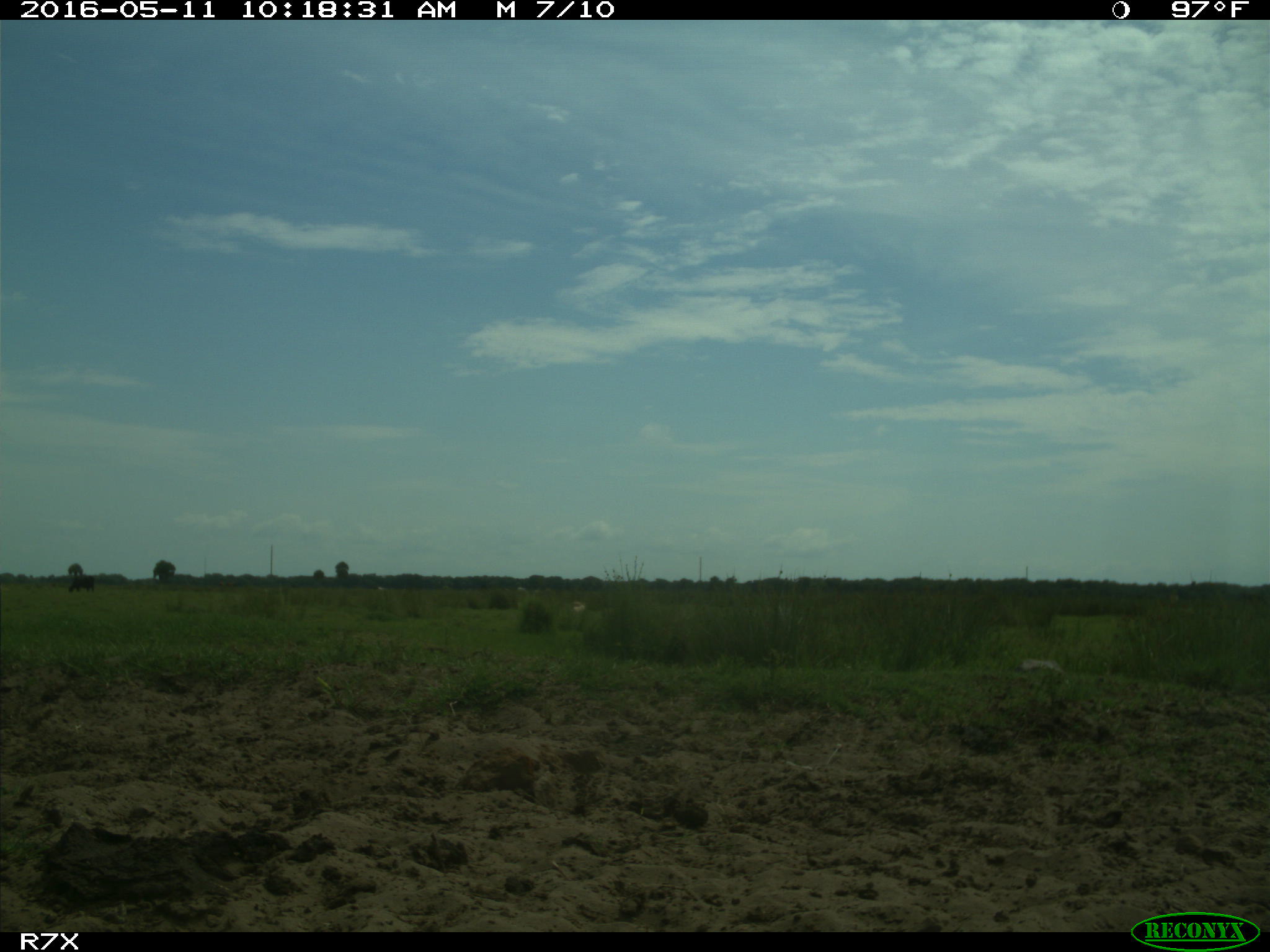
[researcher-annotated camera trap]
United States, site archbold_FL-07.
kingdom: Animalia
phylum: Chordata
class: Mammalia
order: Artiodactyla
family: Bovidae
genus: Bos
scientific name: Bos taurus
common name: domestic cow